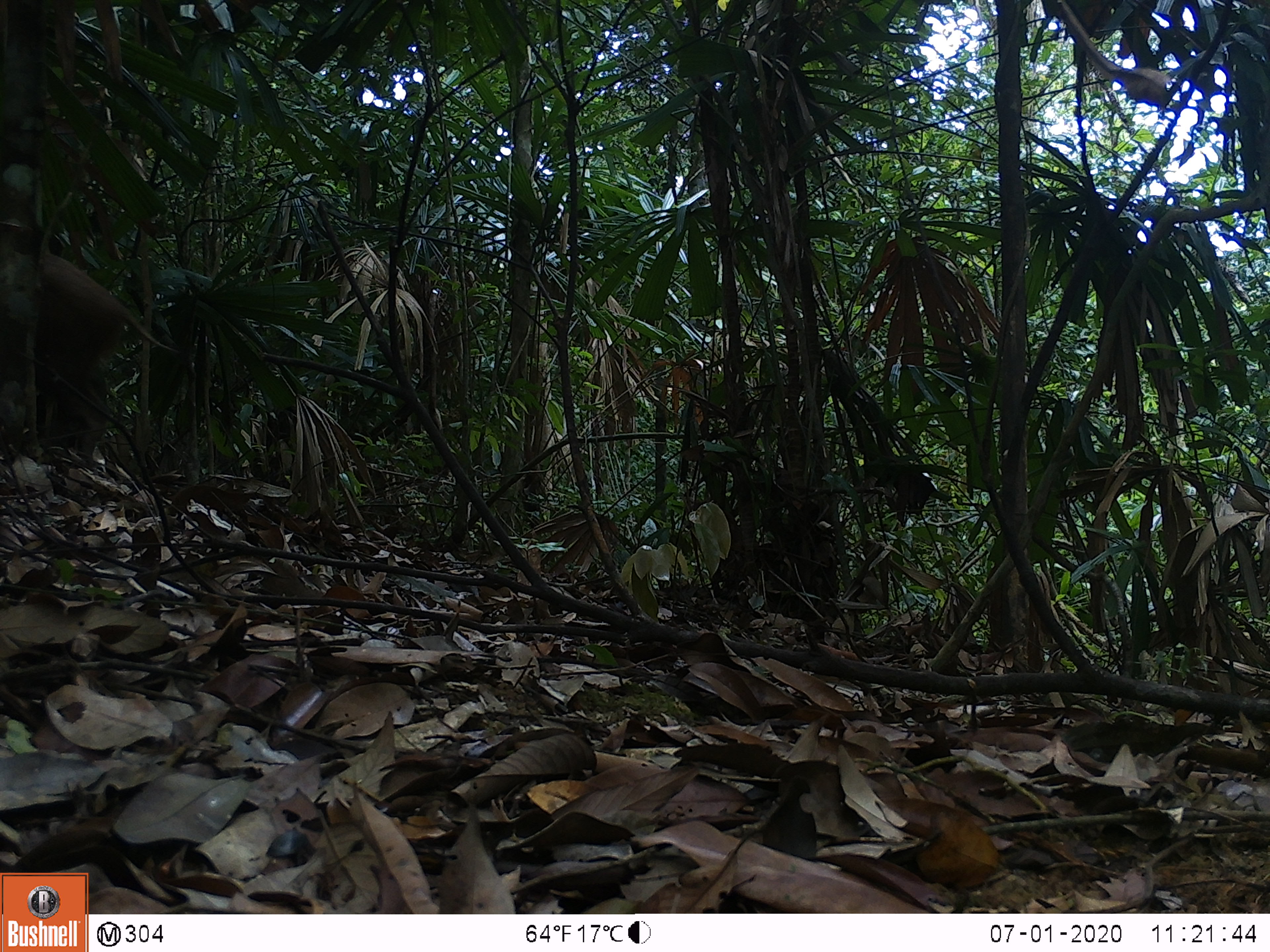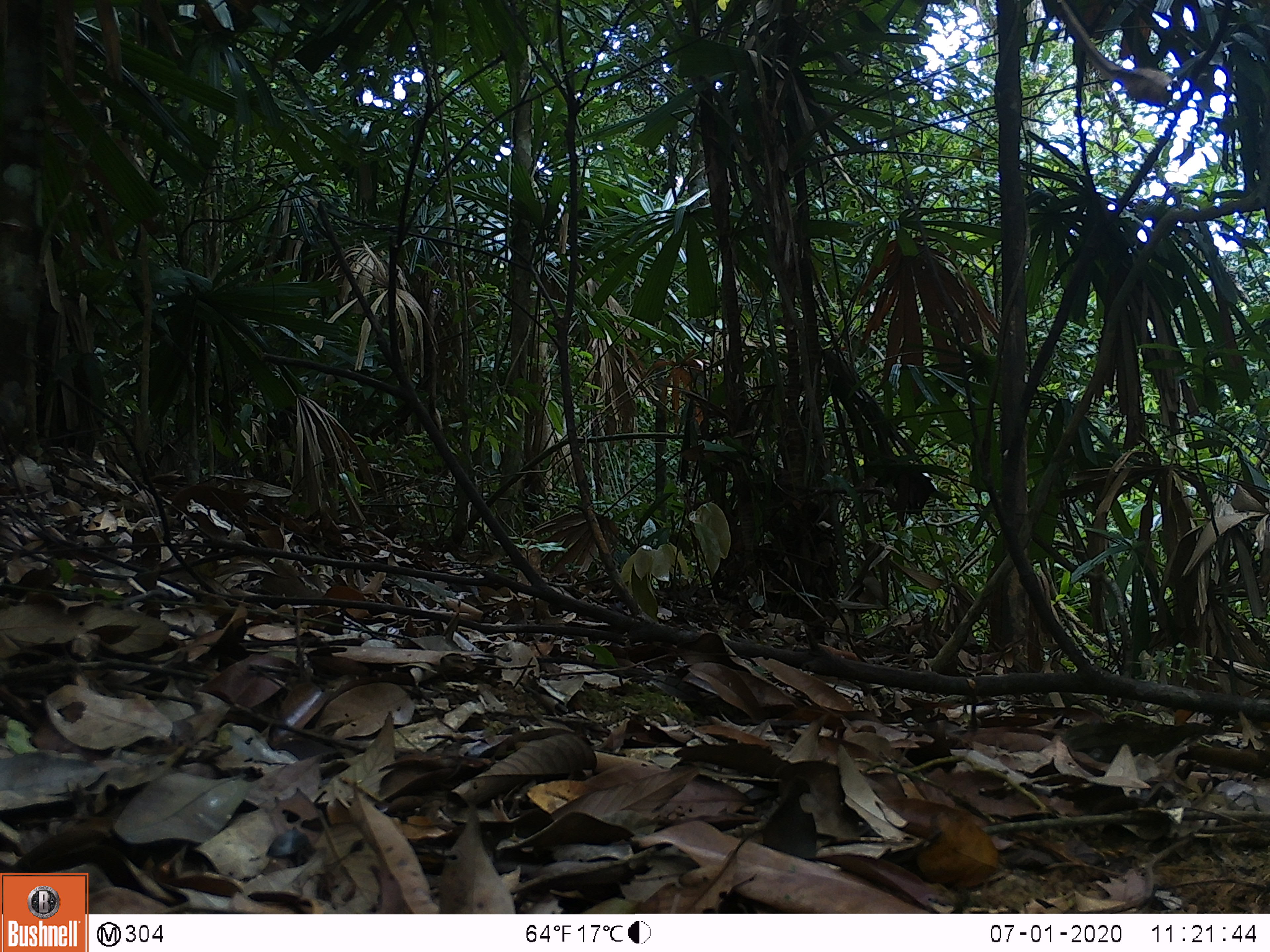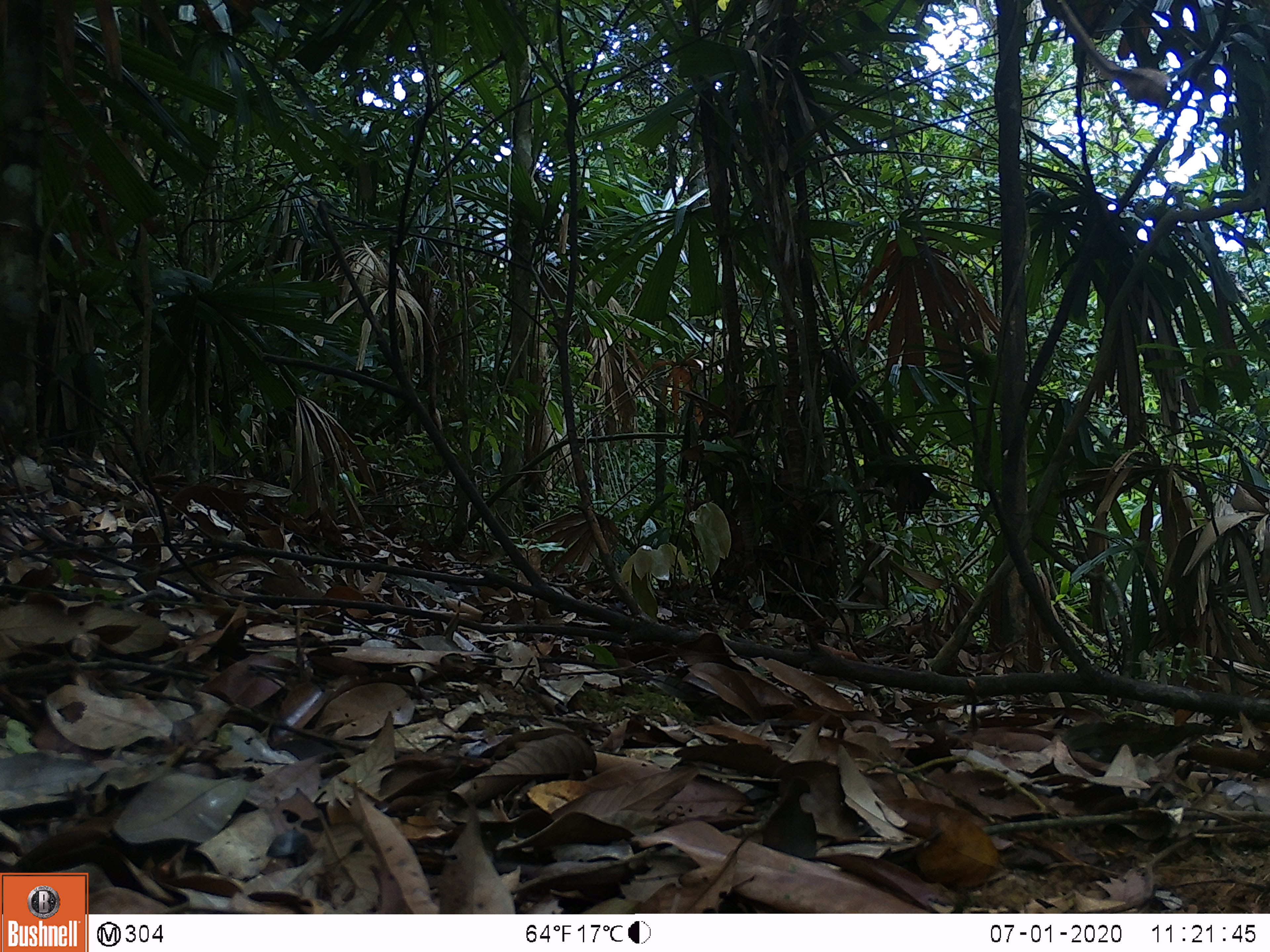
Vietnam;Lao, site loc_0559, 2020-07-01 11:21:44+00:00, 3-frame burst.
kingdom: Animalia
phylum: Chordata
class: Mammalia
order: Artiodactyla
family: Suidae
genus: Sus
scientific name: Sus scrofa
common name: eurasian wild pig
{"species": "eurasian wild pig (Sus scrofa)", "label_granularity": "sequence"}